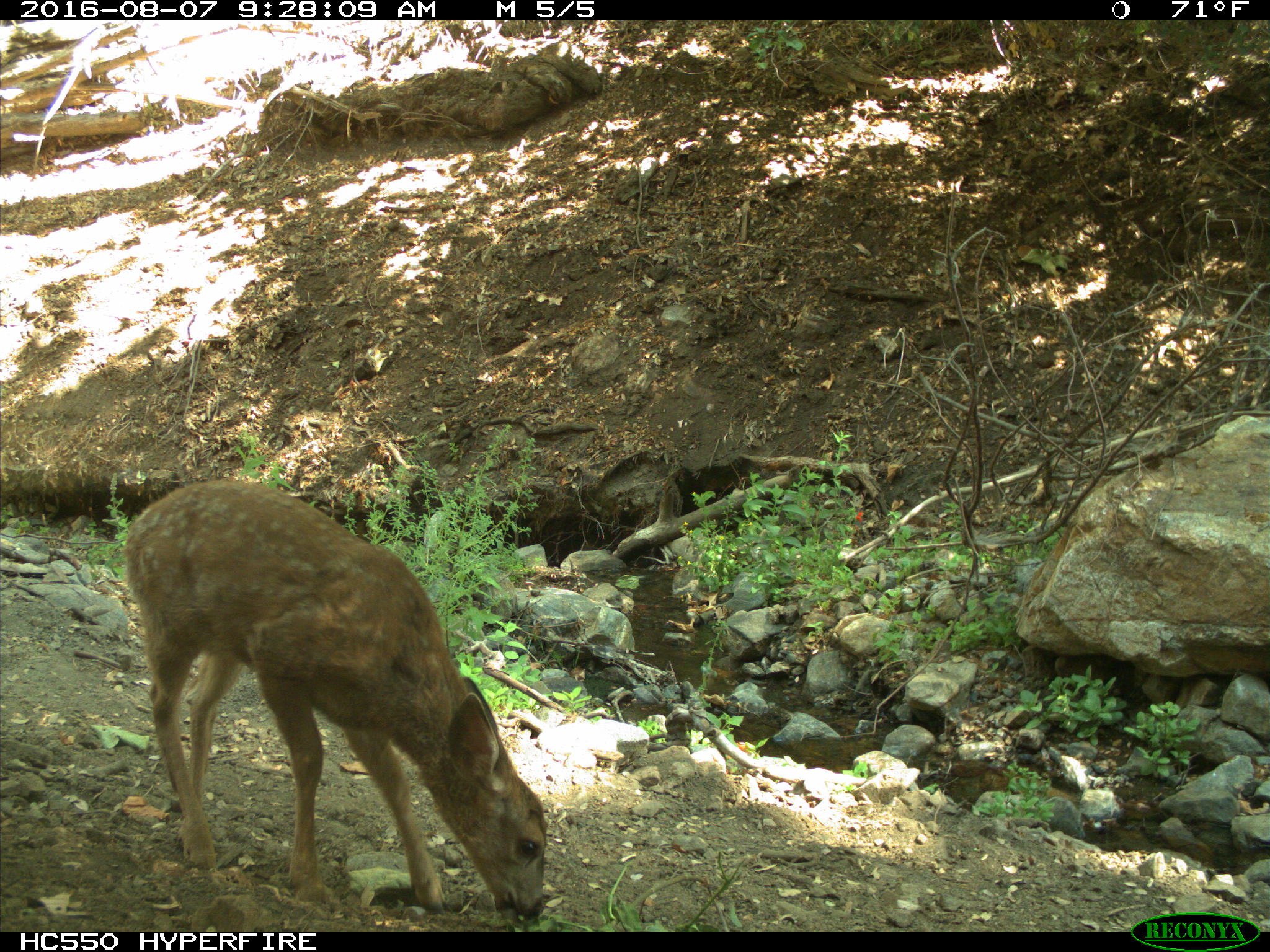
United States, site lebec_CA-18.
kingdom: Animalia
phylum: Chordata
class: Mammalia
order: Artiodactyla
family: Cervidae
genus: Odocoileus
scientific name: Odocoileus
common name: deer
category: unidentified deer